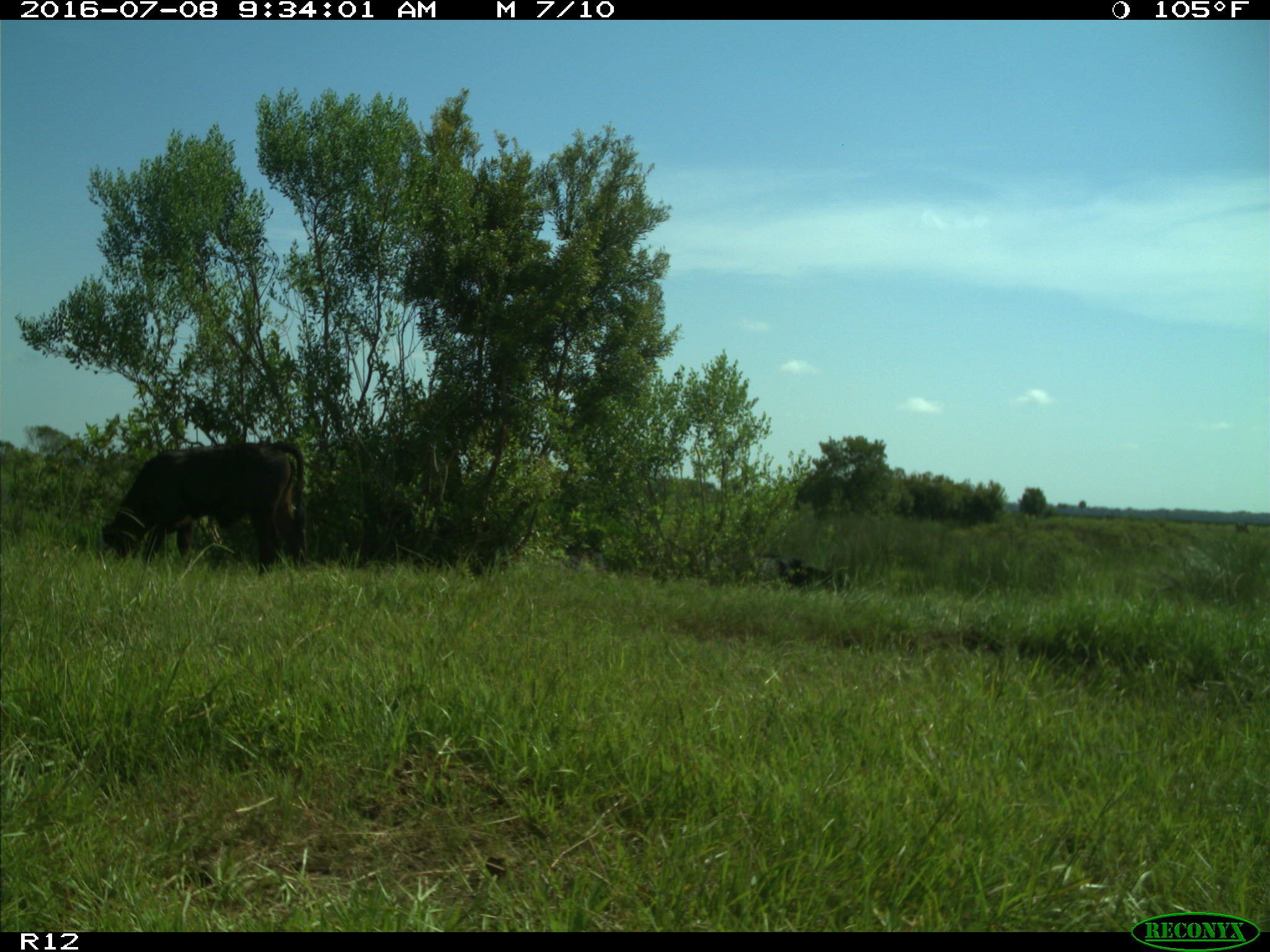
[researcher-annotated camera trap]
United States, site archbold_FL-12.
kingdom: Animalia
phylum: Chordata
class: Mammalia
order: Artiodactyla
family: Bovidae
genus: Bos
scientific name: Bos taurus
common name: domestic cow